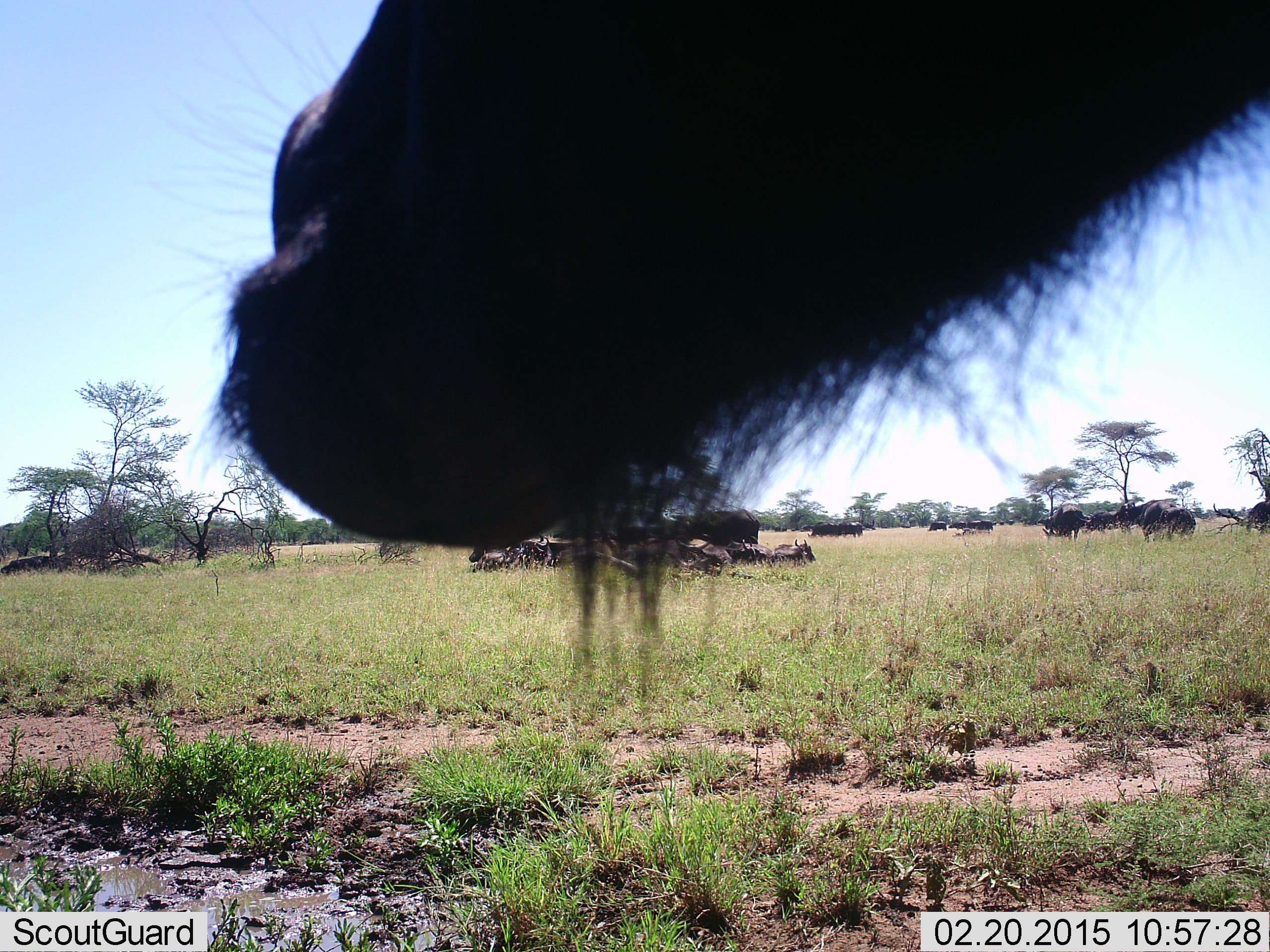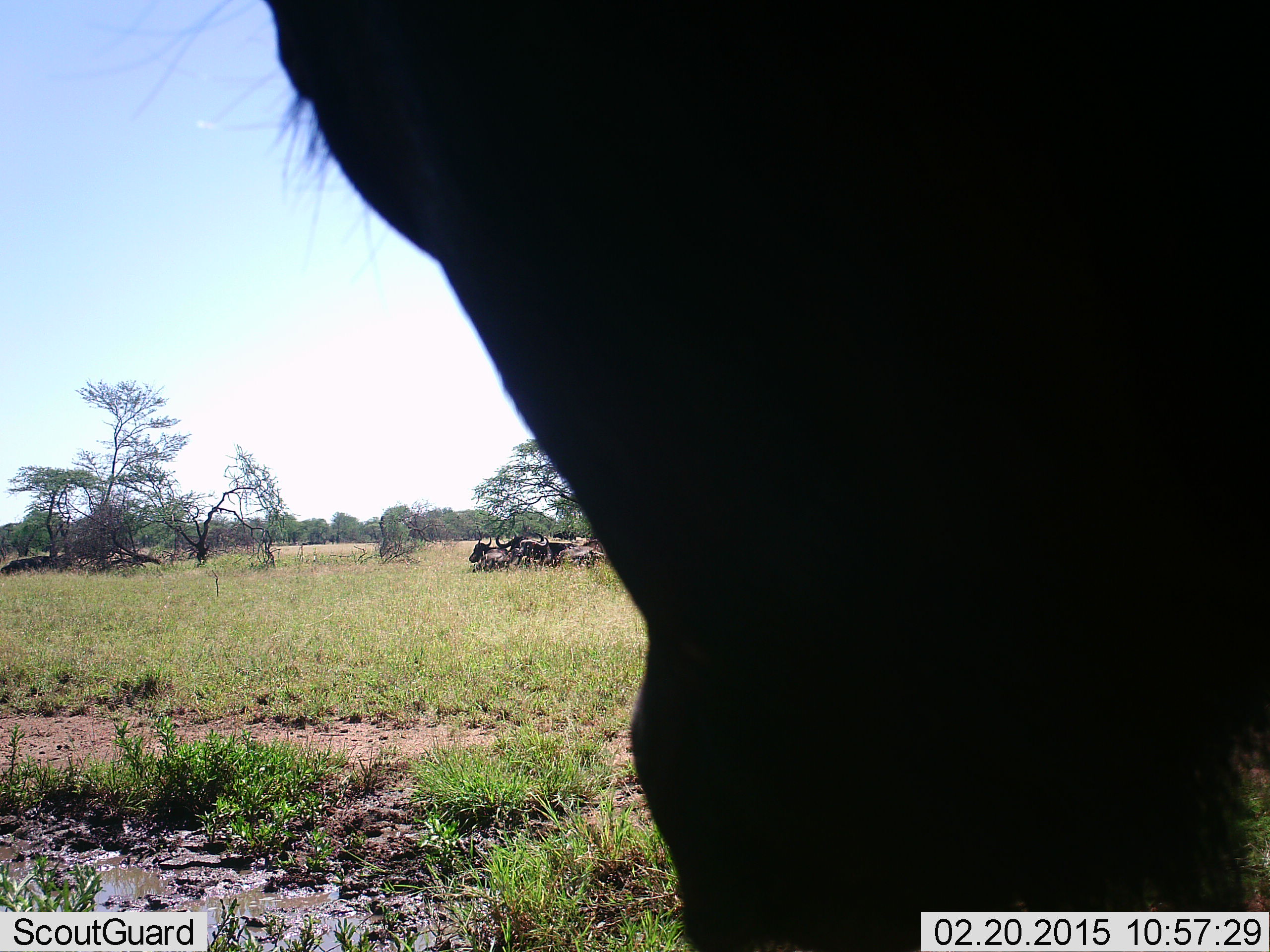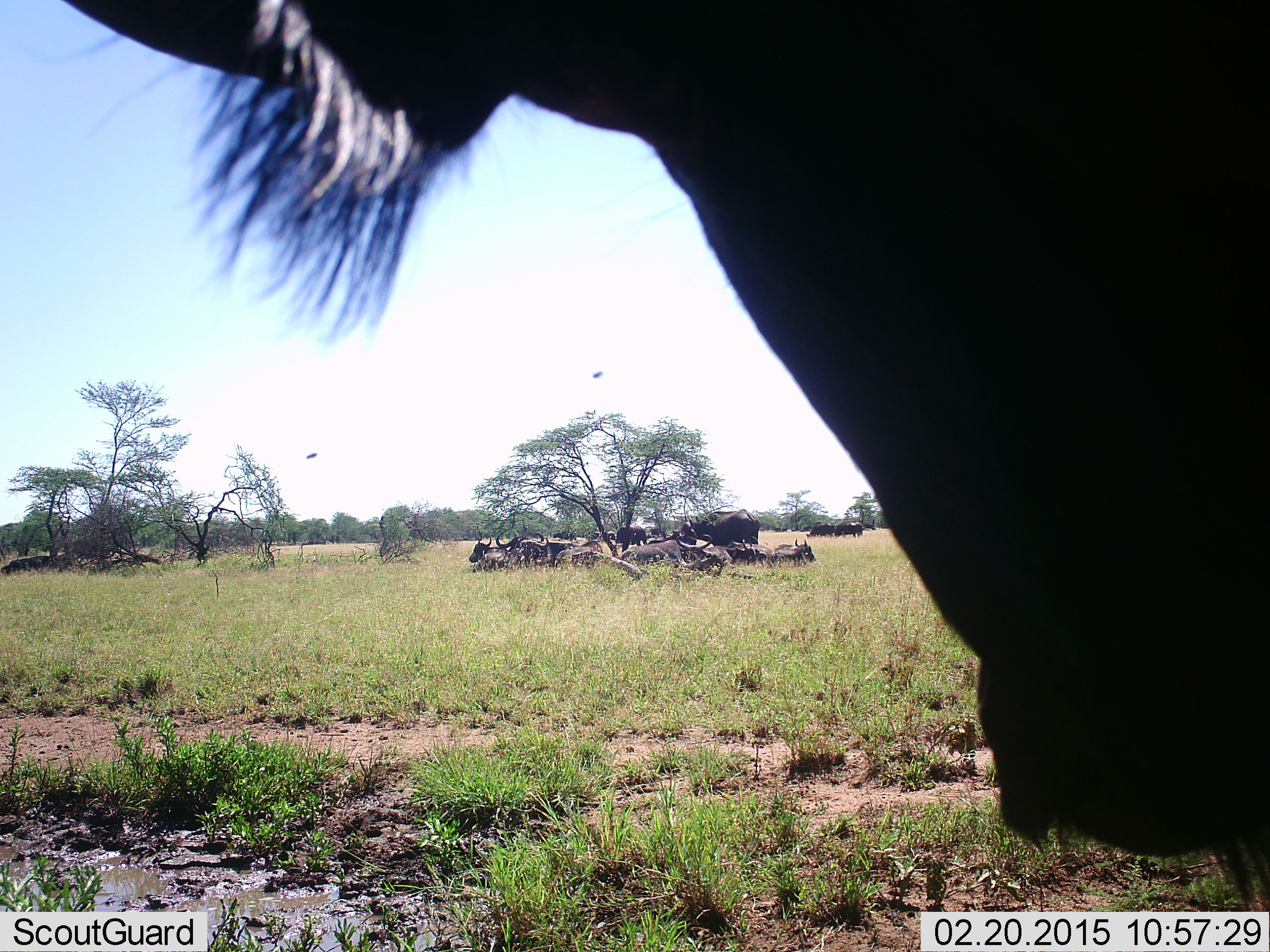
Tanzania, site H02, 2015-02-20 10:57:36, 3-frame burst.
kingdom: Animalia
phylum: Chordata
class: Mammalia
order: Artiodactyla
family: Bovidae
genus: Connochaetes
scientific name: Connochaetes taurinus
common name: blue wildebeest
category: wildebeest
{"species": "wildebeest (blue wildebeest) (Connochaetes taurinus)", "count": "1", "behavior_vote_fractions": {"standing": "69%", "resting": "31%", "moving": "15%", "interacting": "8%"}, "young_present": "0%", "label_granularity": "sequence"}